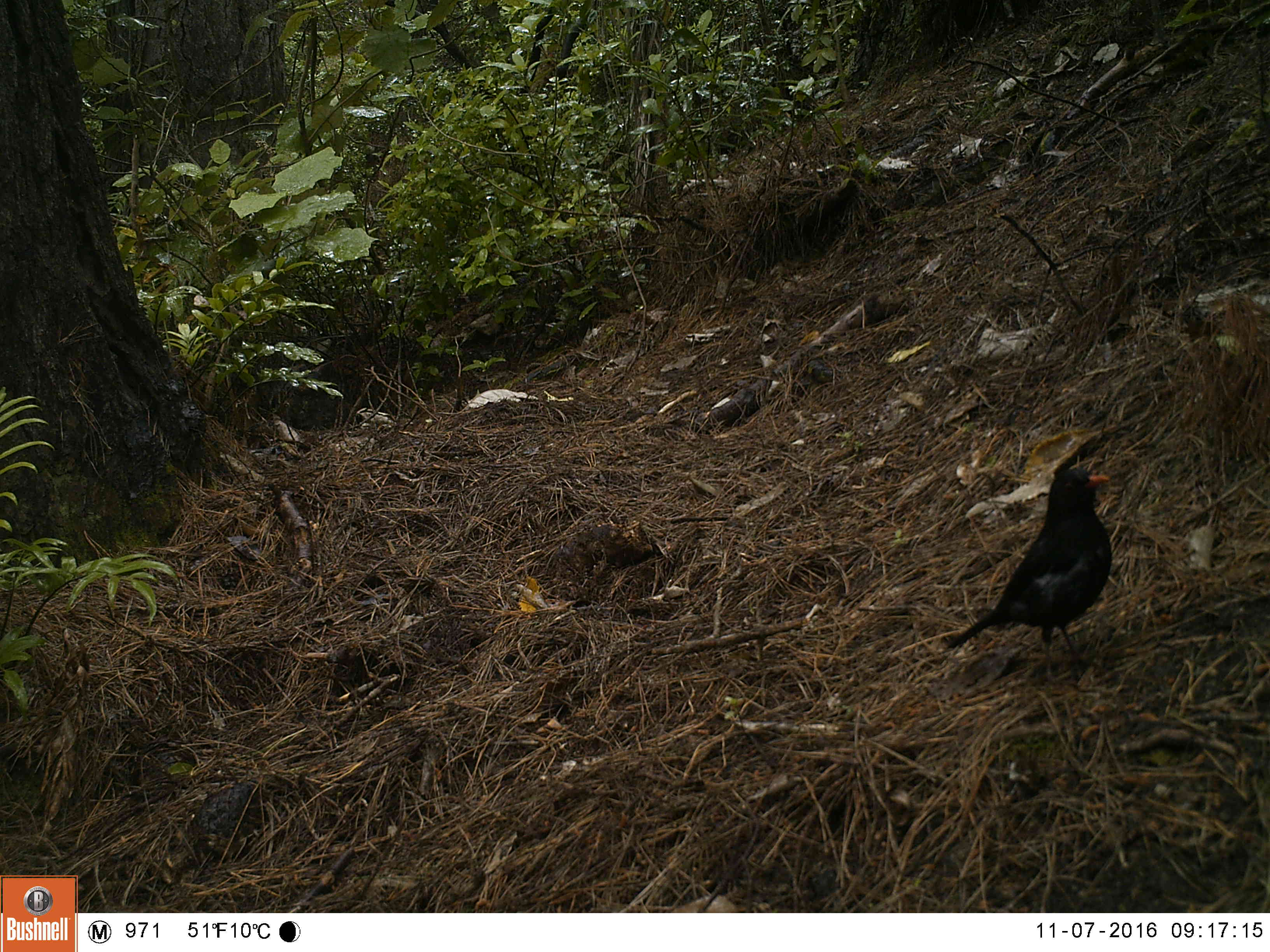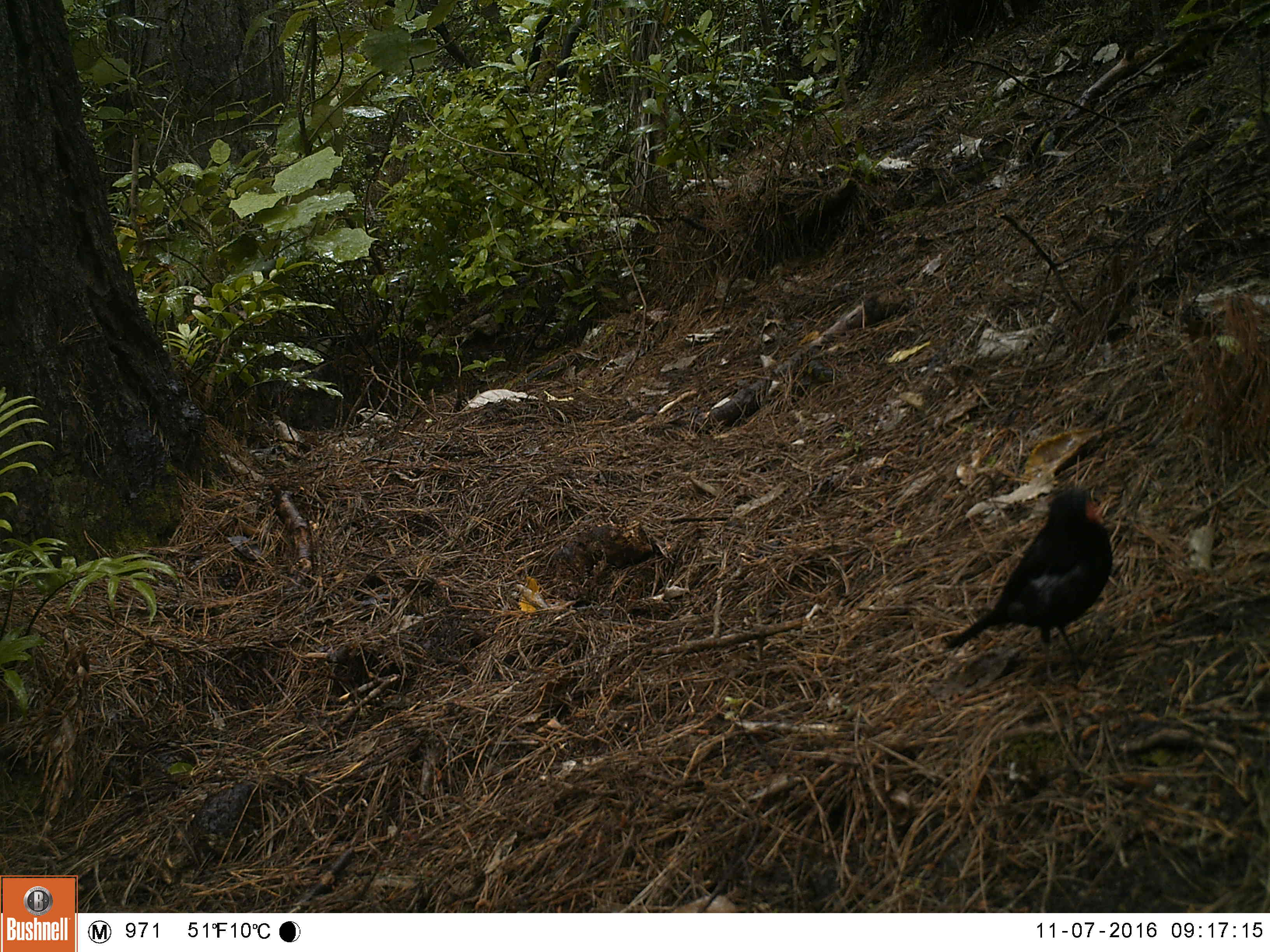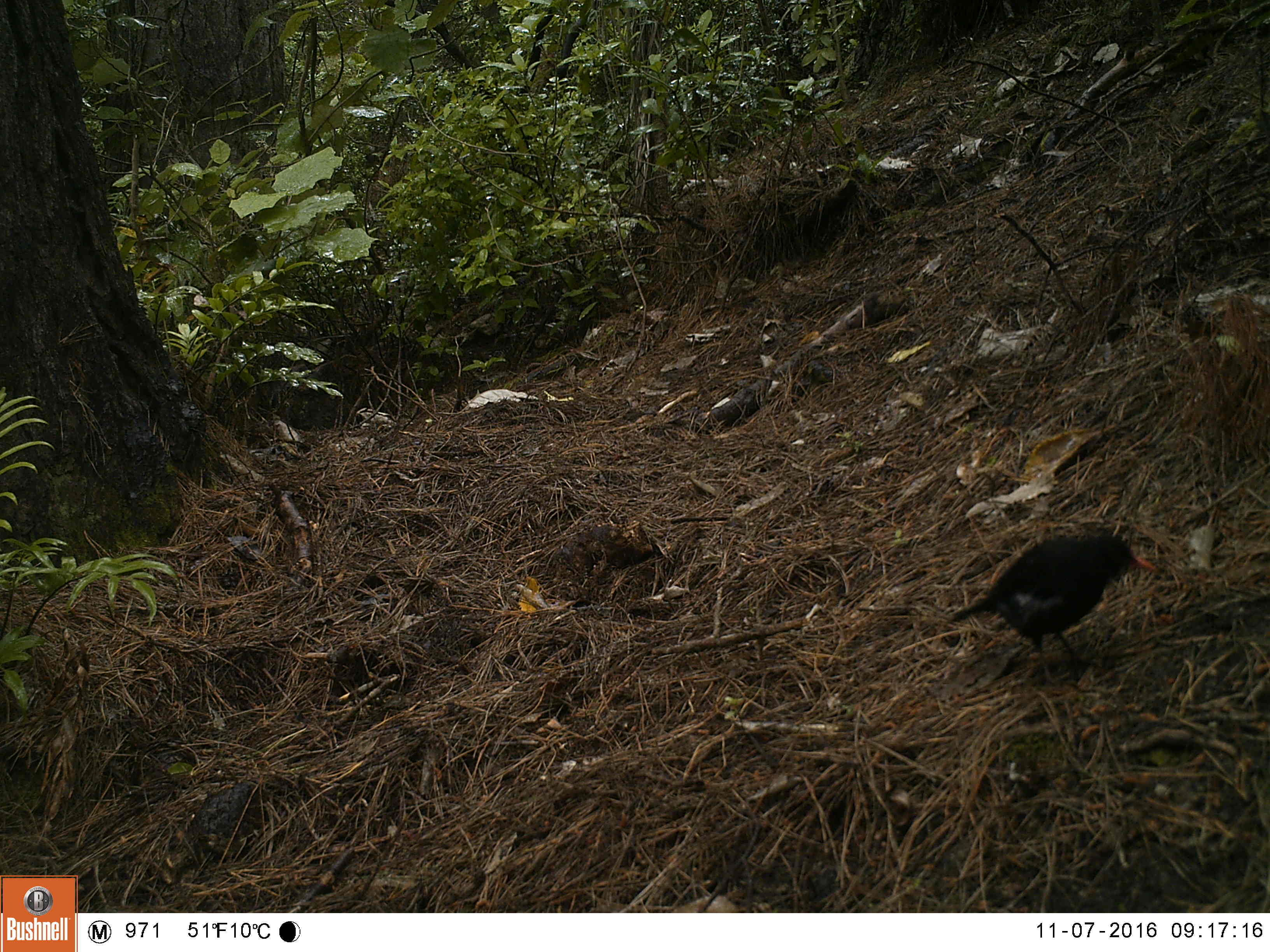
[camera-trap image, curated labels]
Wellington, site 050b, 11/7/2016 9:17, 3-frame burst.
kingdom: Animalia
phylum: Chordata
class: Aves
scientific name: Aves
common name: bird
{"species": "bird (Aves)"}